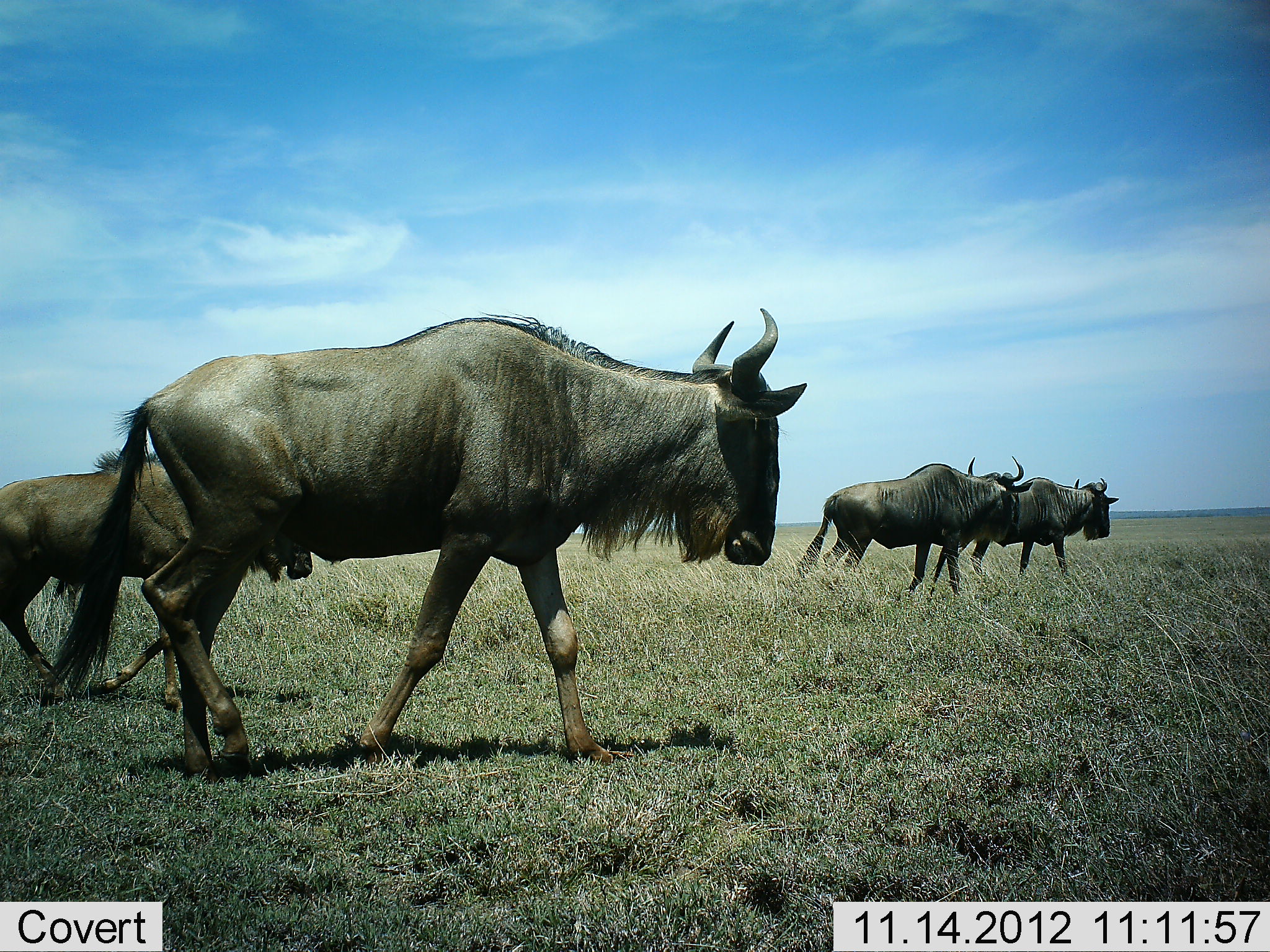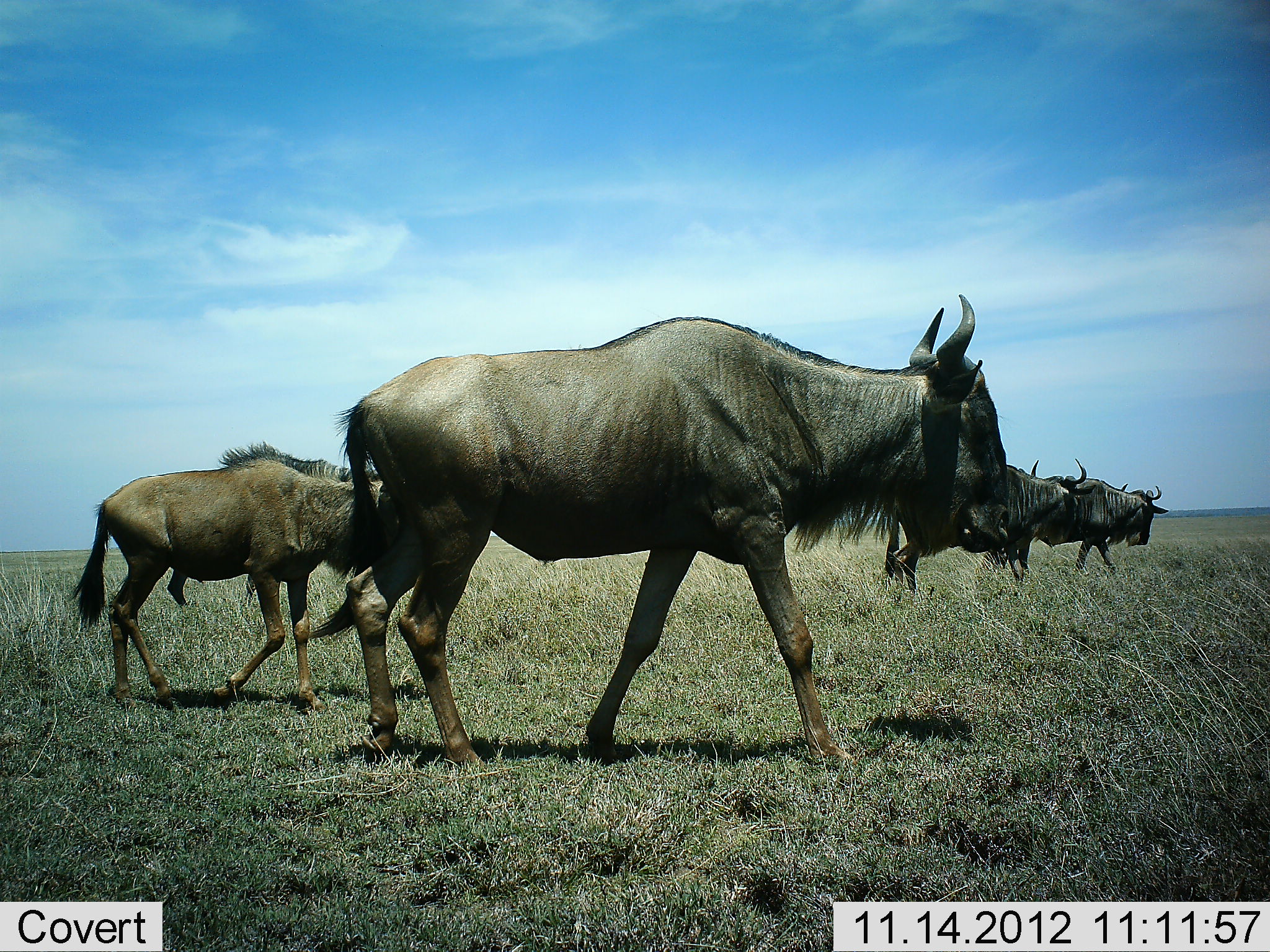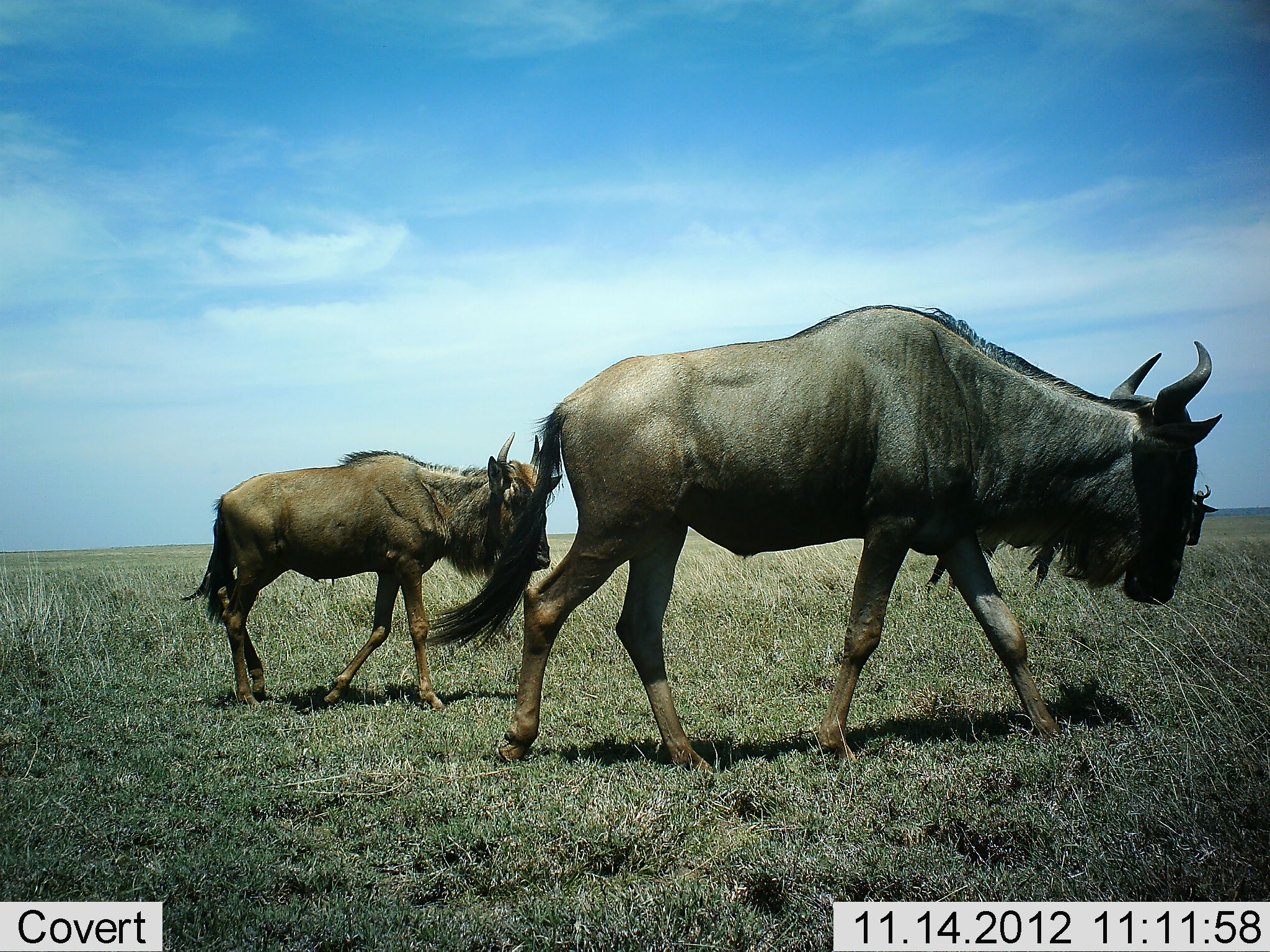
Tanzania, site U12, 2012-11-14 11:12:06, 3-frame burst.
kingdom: Animalia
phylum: Chordata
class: Mammalia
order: Artiodactyla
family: Bovidae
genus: Connochaetes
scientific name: Connochaetes taurinus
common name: blue wildebeest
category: wildebeest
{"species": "wildebeest (blue wildebeest) (Connochaetes taurinus)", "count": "4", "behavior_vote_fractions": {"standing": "0%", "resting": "0%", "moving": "100%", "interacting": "0%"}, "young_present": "40%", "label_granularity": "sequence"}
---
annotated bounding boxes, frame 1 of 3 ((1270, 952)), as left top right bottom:
animal: 47 308 807 779; 0 449 313 705; 799 456 1033 602; 971 477 1120 584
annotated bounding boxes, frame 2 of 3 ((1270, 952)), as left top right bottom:
animal: 313 295 1010 772; 69 442 406 712; 886 458 1096 593; 983 476 1169 582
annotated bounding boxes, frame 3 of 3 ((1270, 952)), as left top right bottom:
animal: 422 304 1223 779; 179 432 562 712; 925 525 1061 594; 1185 484 1219 547